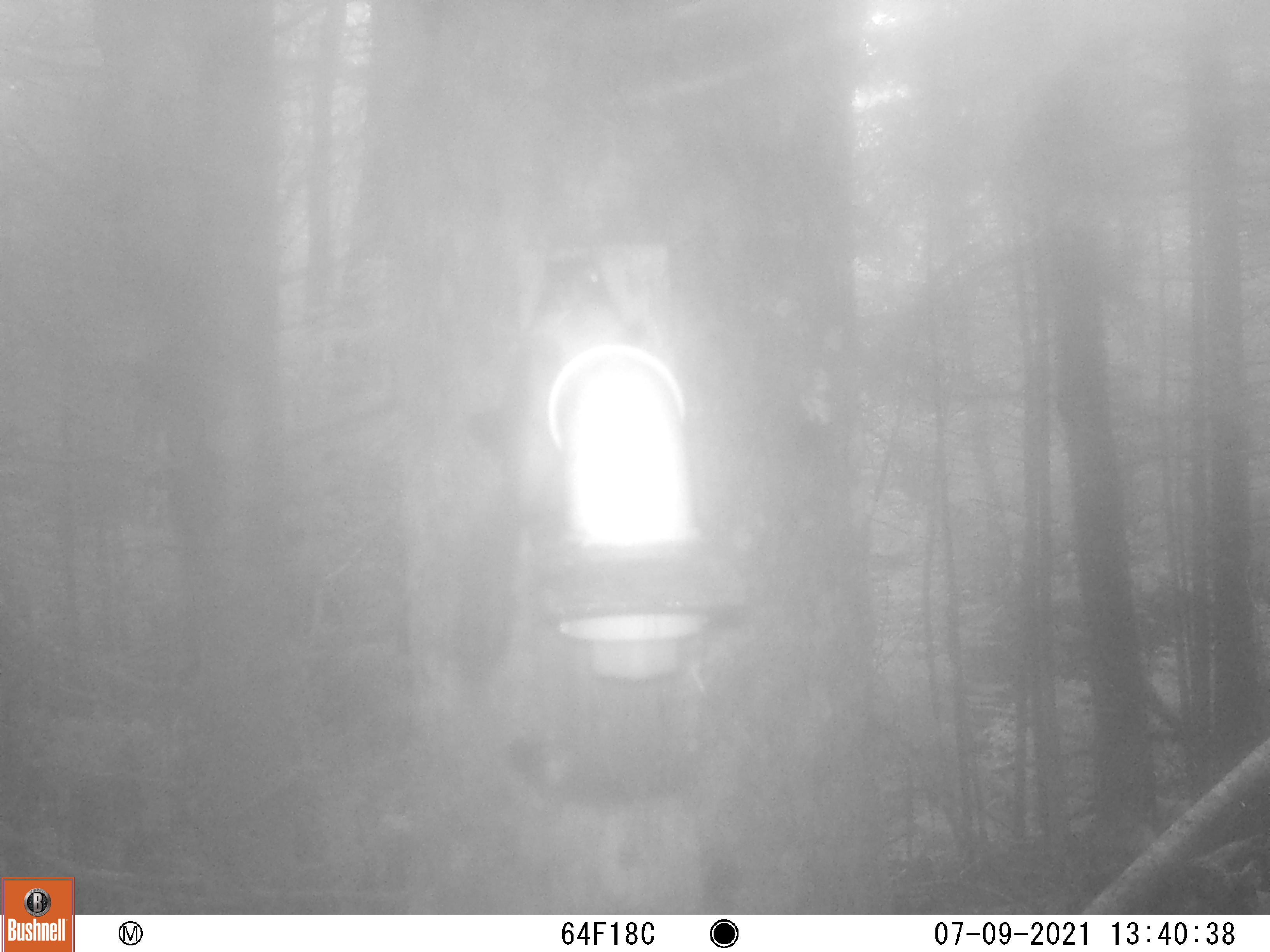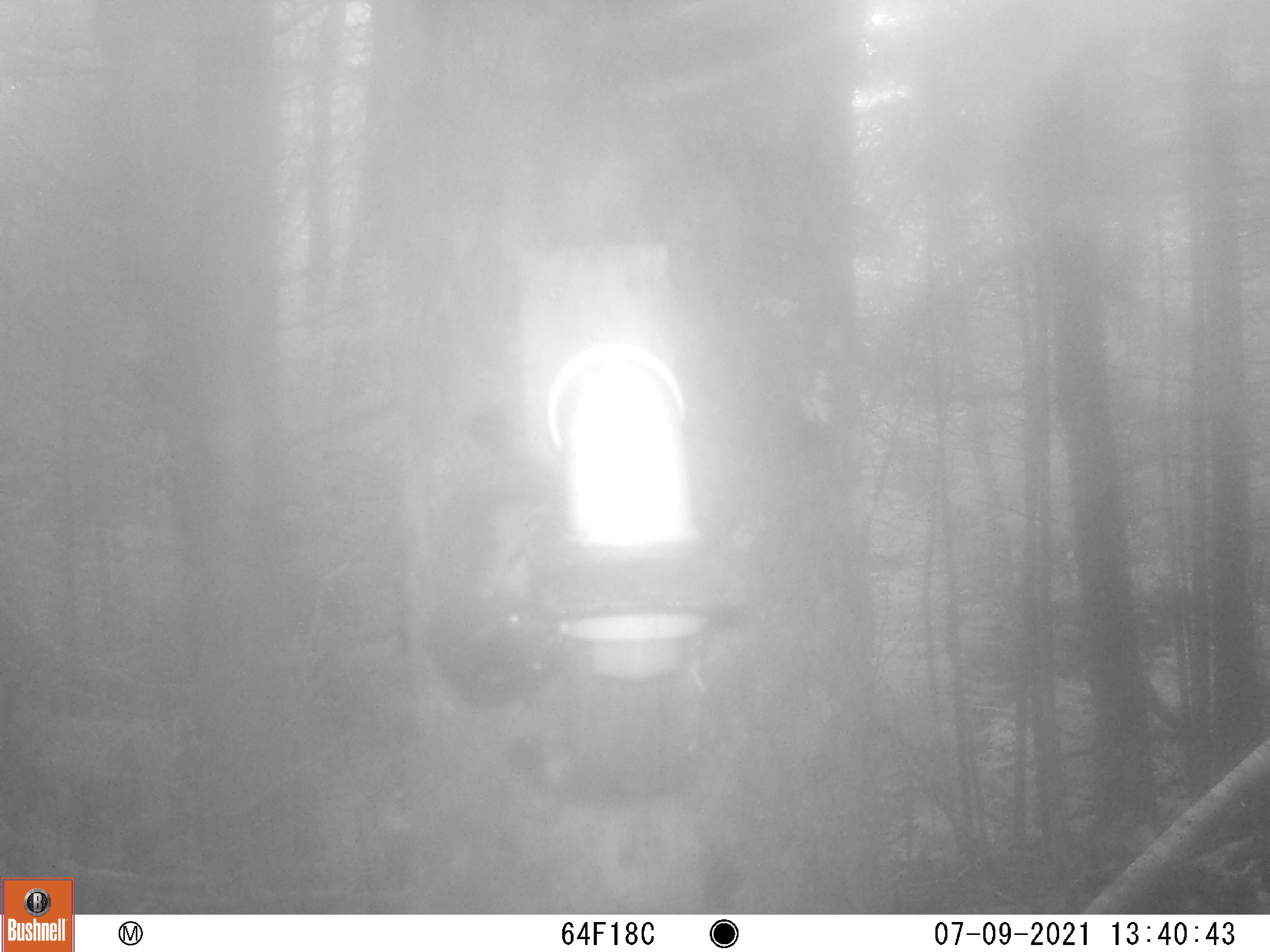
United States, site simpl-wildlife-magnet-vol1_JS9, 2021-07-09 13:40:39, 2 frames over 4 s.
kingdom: Animalia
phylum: Chordata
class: Mammalia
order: Rodentia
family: Sciuridae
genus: Tamiasciurus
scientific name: Tamiasciurus hudsonicus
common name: red squirrel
Red squirrel (Tamiasciurus hudsonicus).